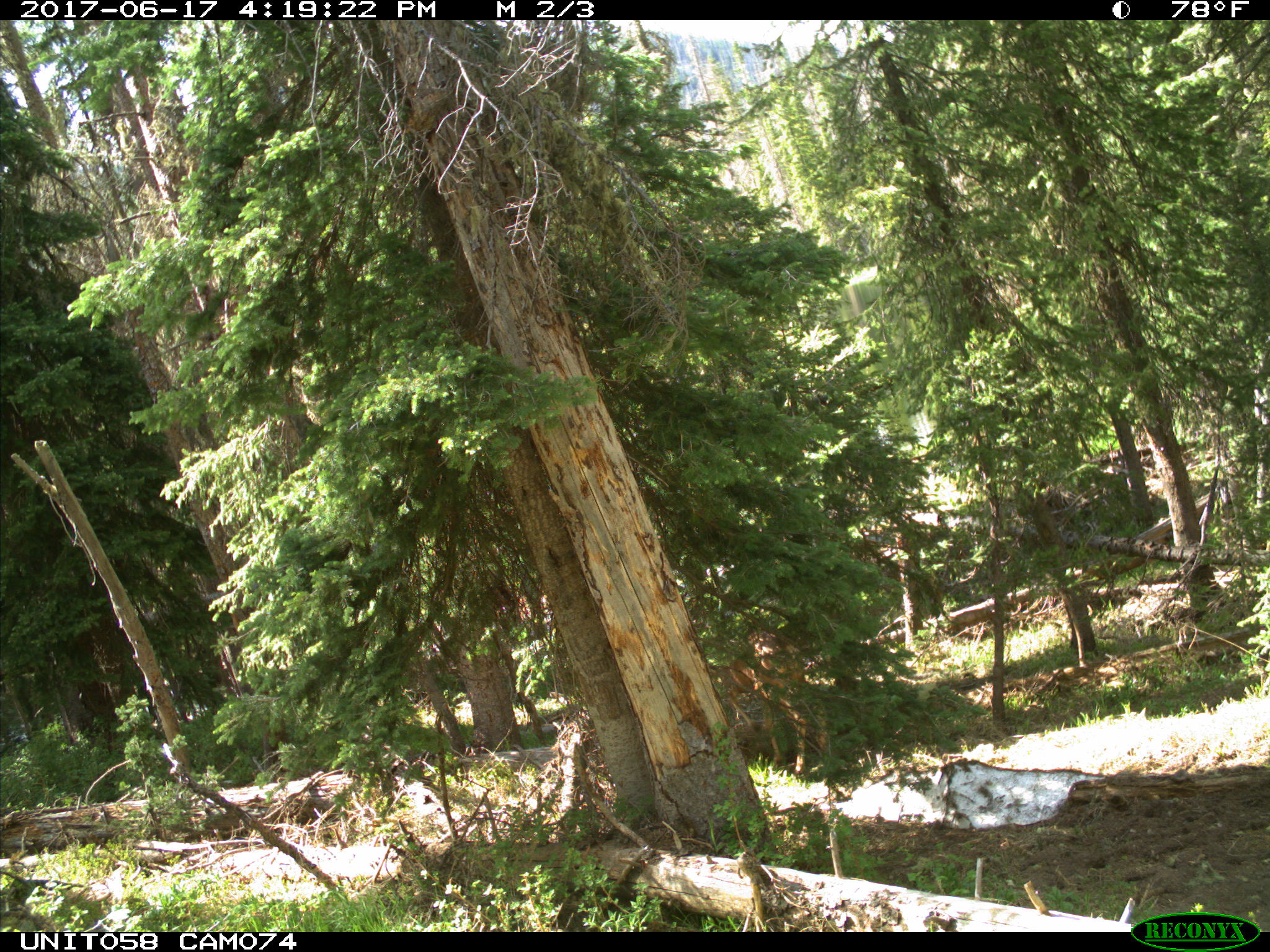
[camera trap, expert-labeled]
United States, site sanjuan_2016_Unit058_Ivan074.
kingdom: Animalia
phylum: Chordata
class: Mammalia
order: Artiodactyla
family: Cervidae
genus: Odocoileus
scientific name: Odocoileus hemionus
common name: mule deer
Odocoileus hemionus (mule deer).